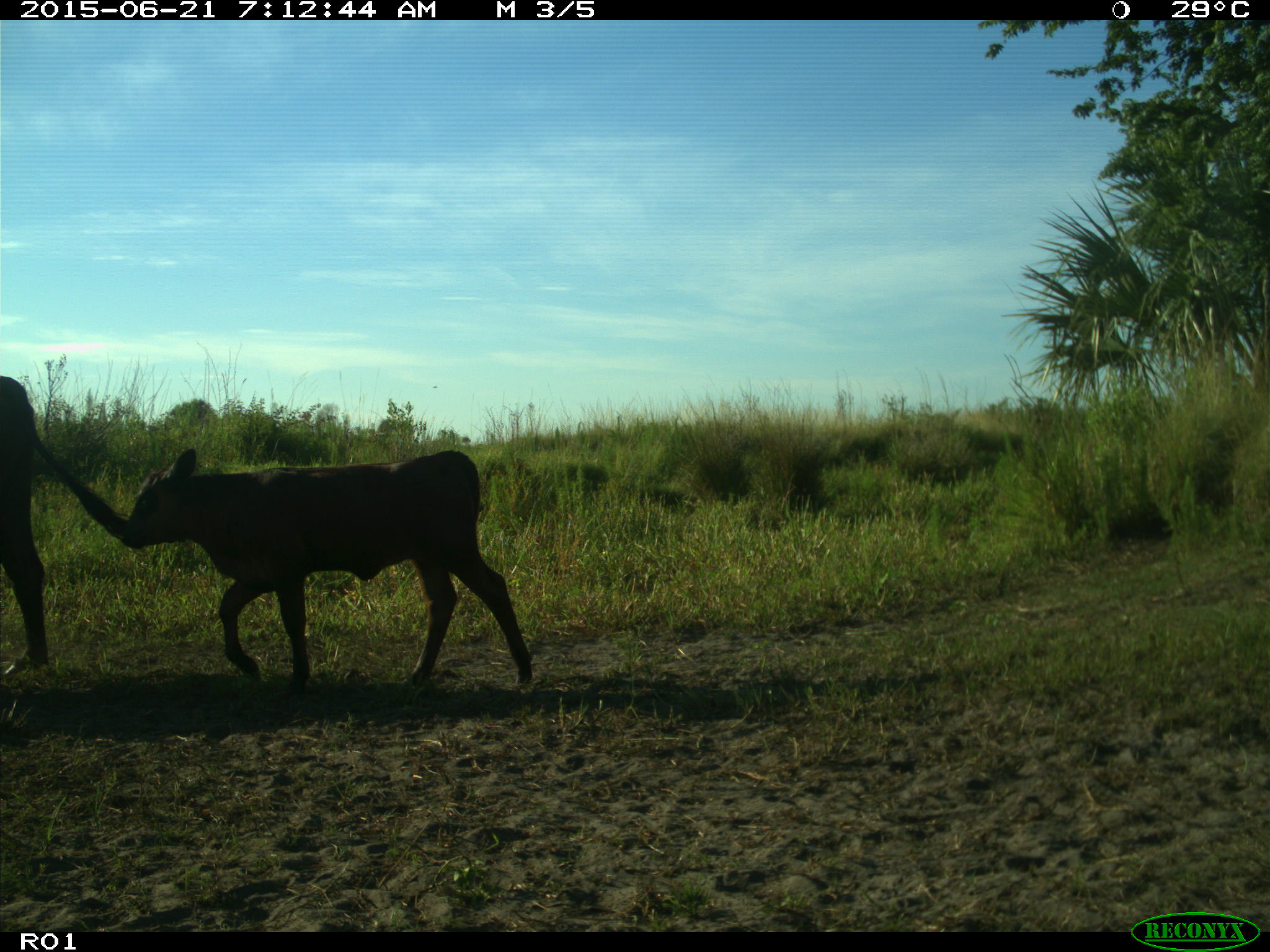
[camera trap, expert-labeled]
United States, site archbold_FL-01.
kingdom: Animalia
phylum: Chordata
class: Mammalia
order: Artiodactyla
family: Bovidae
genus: Bos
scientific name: Bos taurus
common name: domestic cow